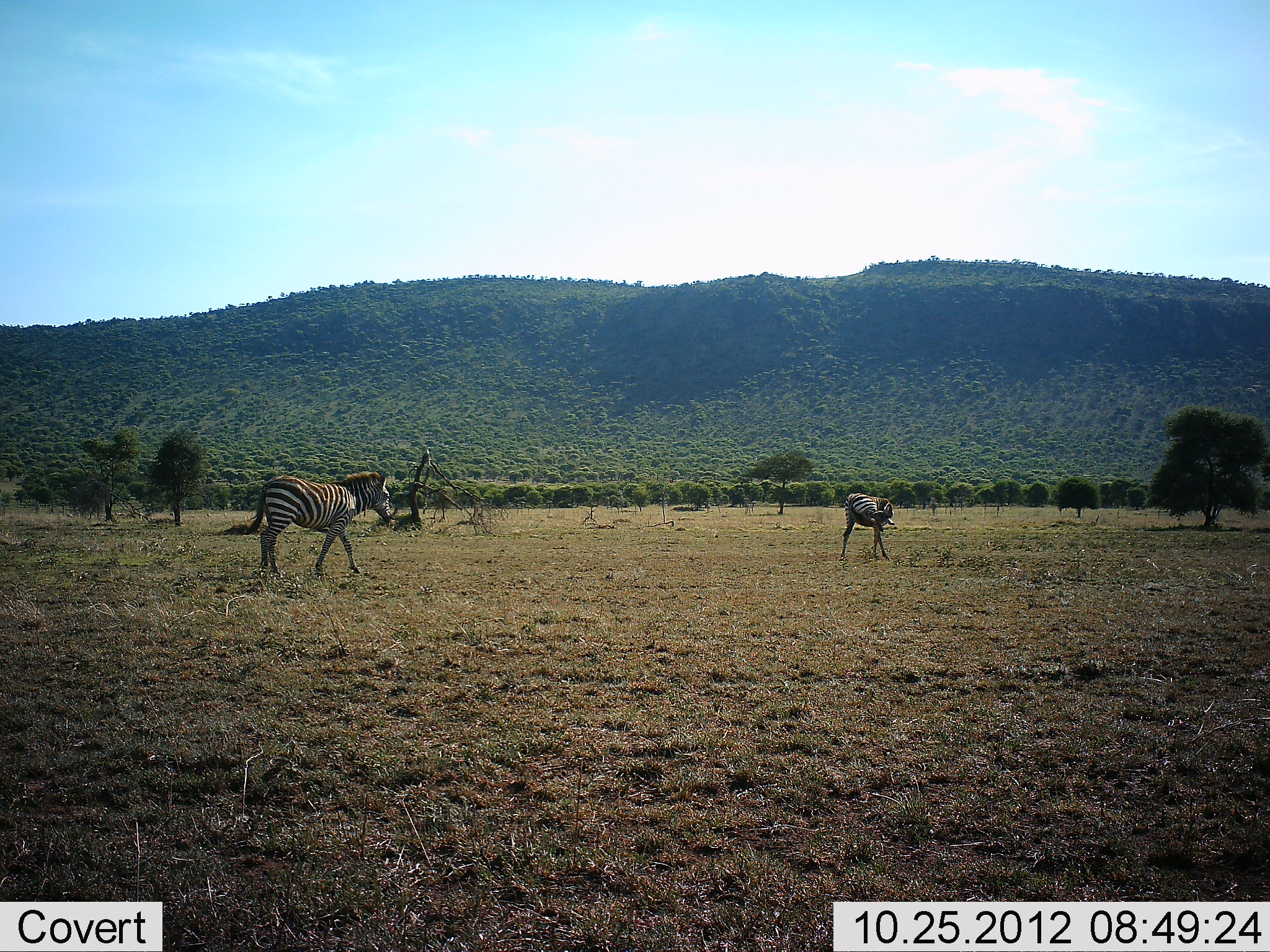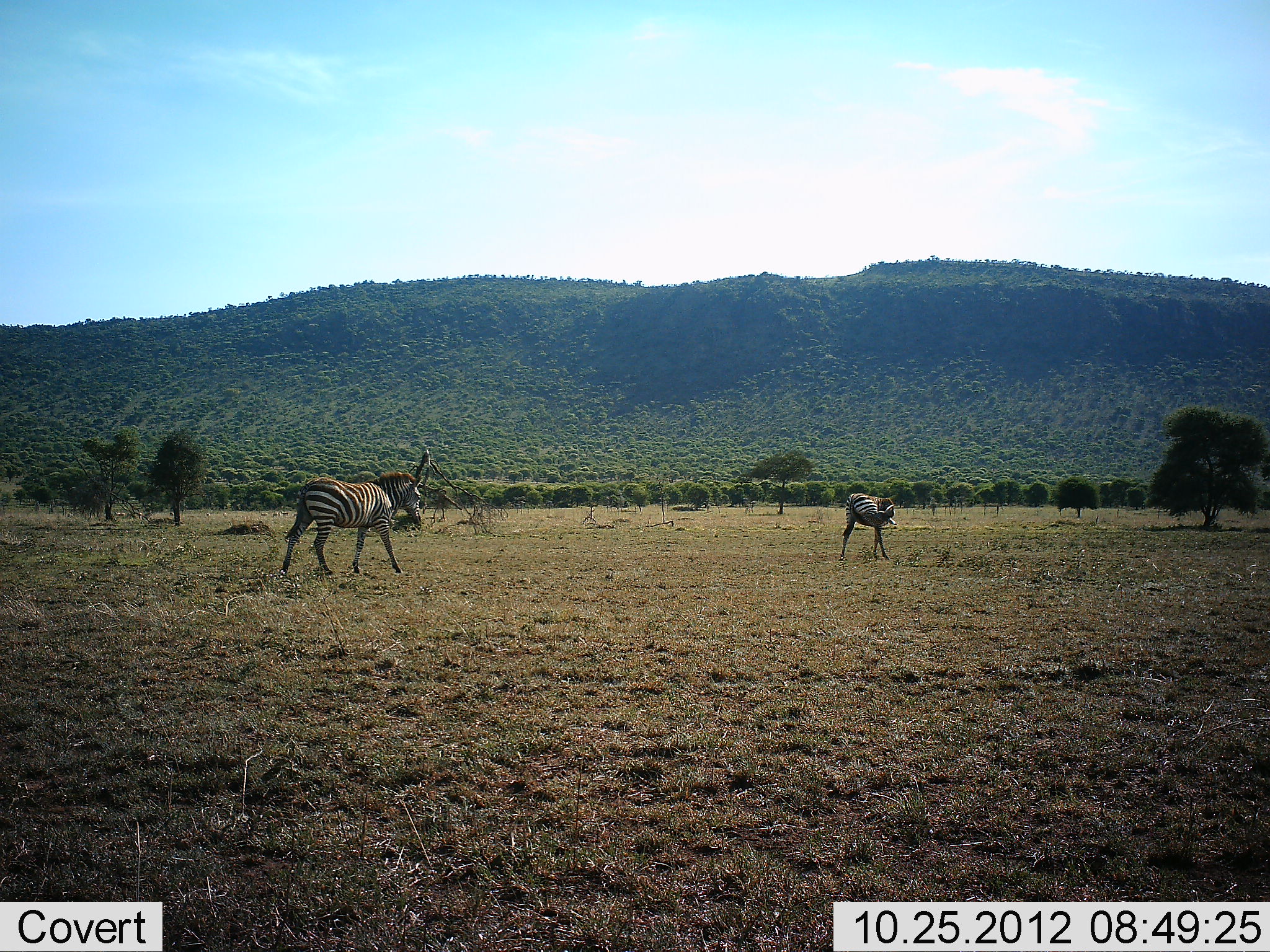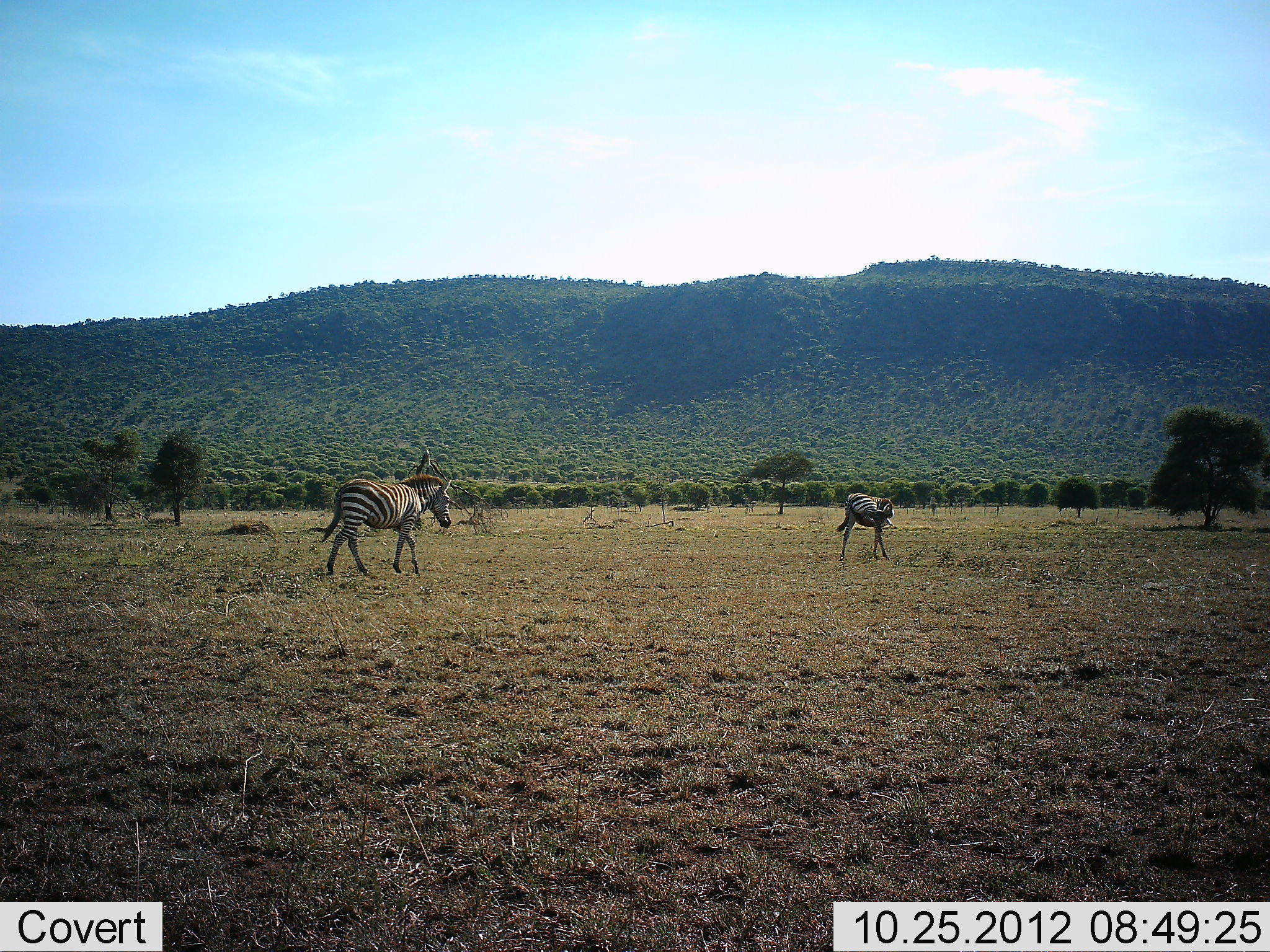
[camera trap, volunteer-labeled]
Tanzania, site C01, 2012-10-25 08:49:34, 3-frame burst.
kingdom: Animalia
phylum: Chordata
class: Mammalia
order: Perissodactyla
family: Equidae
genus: Equus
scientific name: Equus quagga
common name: plains zebra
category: zebra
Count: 2.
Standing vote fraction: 80%.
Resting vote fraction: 0%.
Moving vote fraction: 80%.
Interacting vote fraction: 0%.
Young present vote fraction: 30%.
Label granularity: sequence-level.